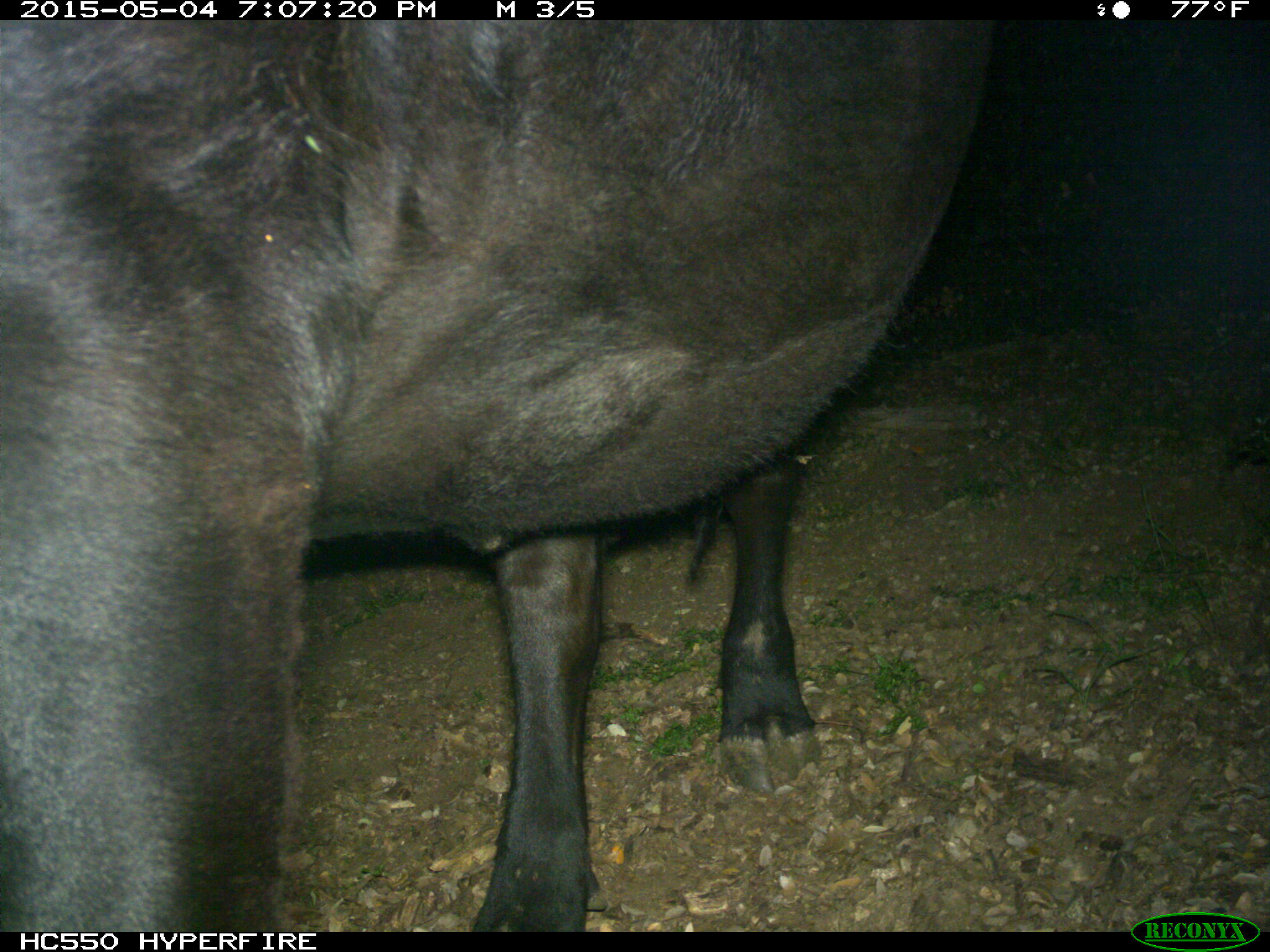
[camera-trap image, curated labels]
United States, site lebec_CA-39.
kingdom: Animalia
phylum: Chordata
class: Mammalia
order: Artiodactyla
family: Bovidae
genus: Bos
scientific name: Bos taurus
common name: domestic cow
Bos taurus (domestic cow).